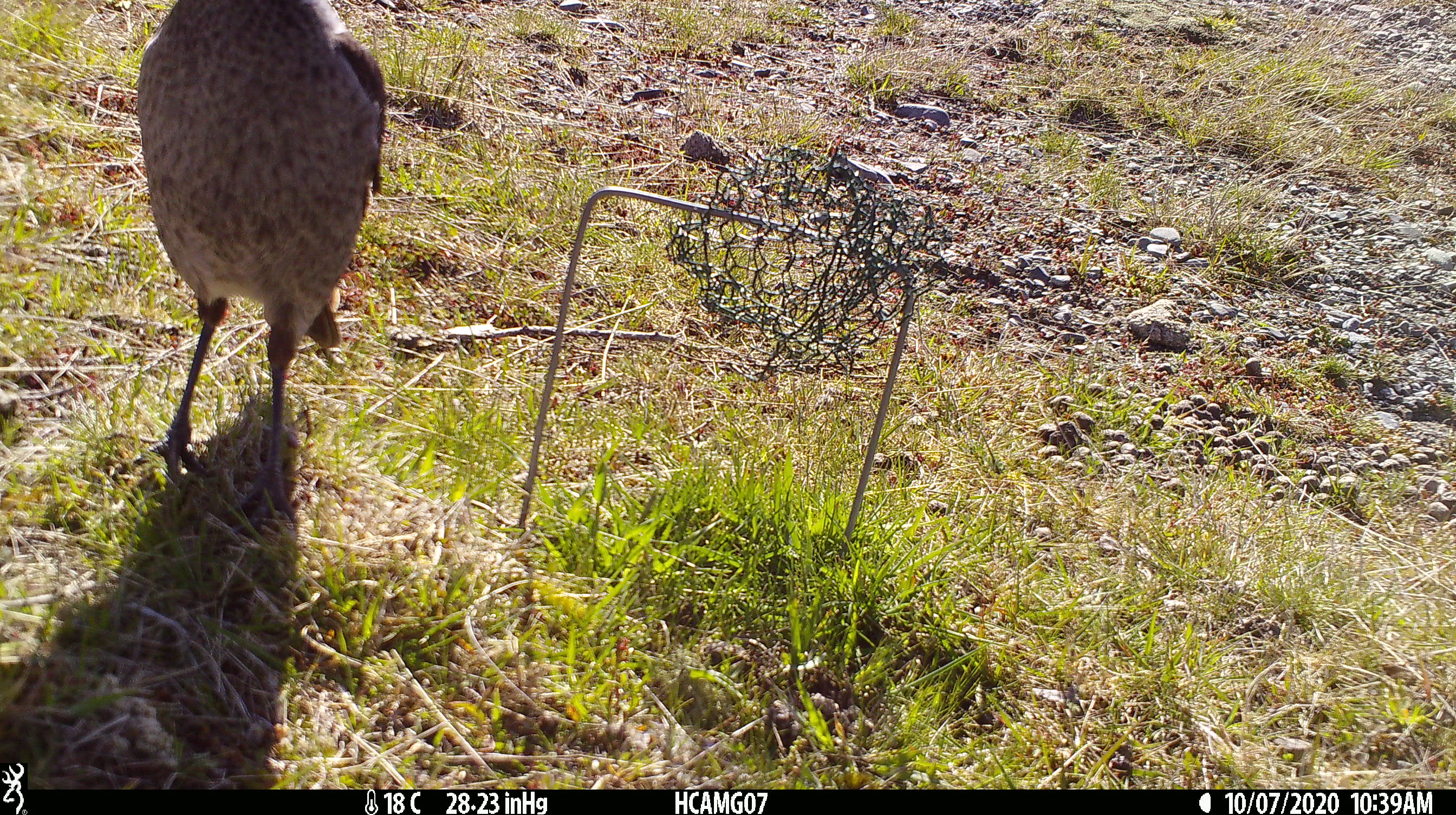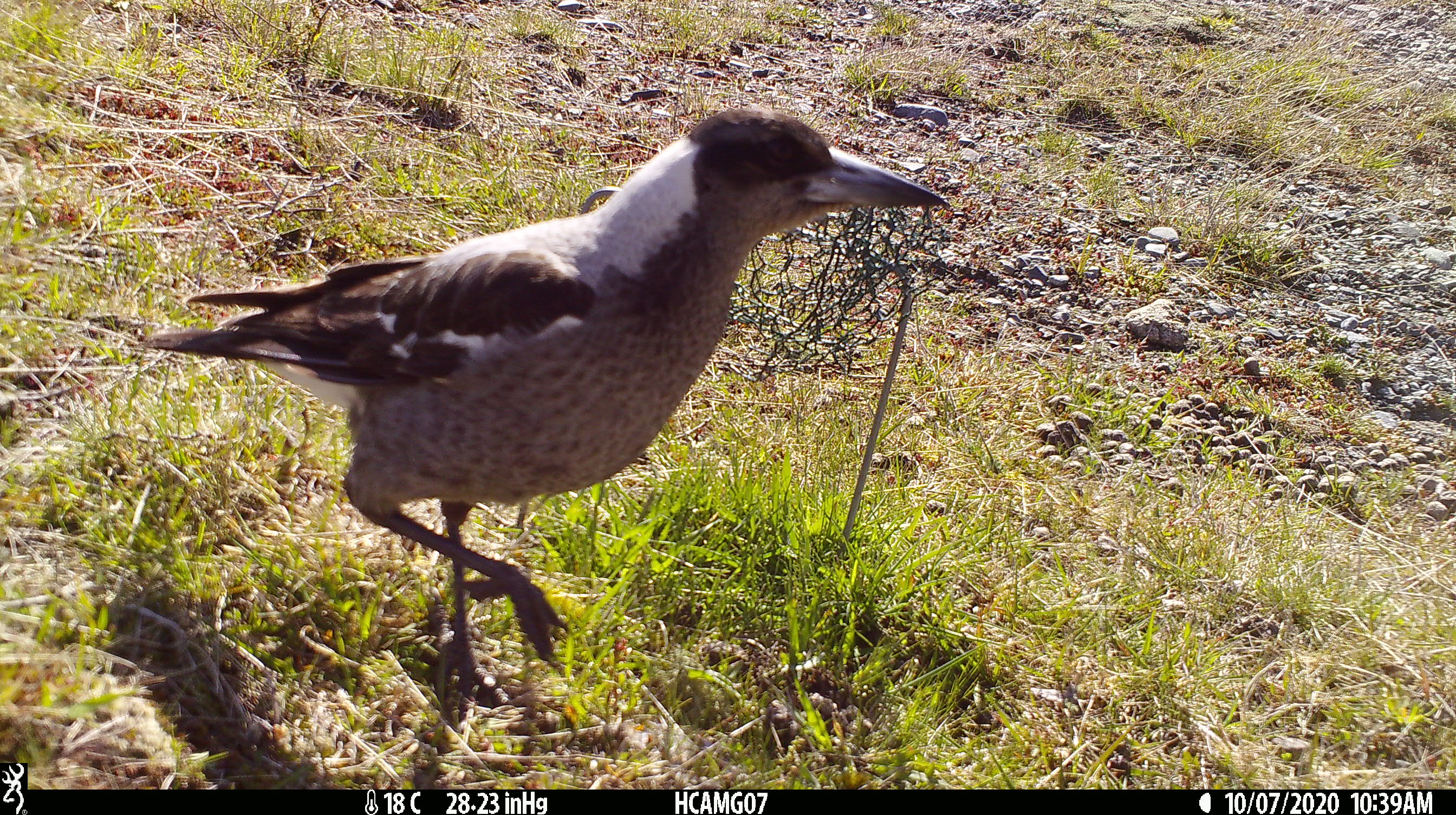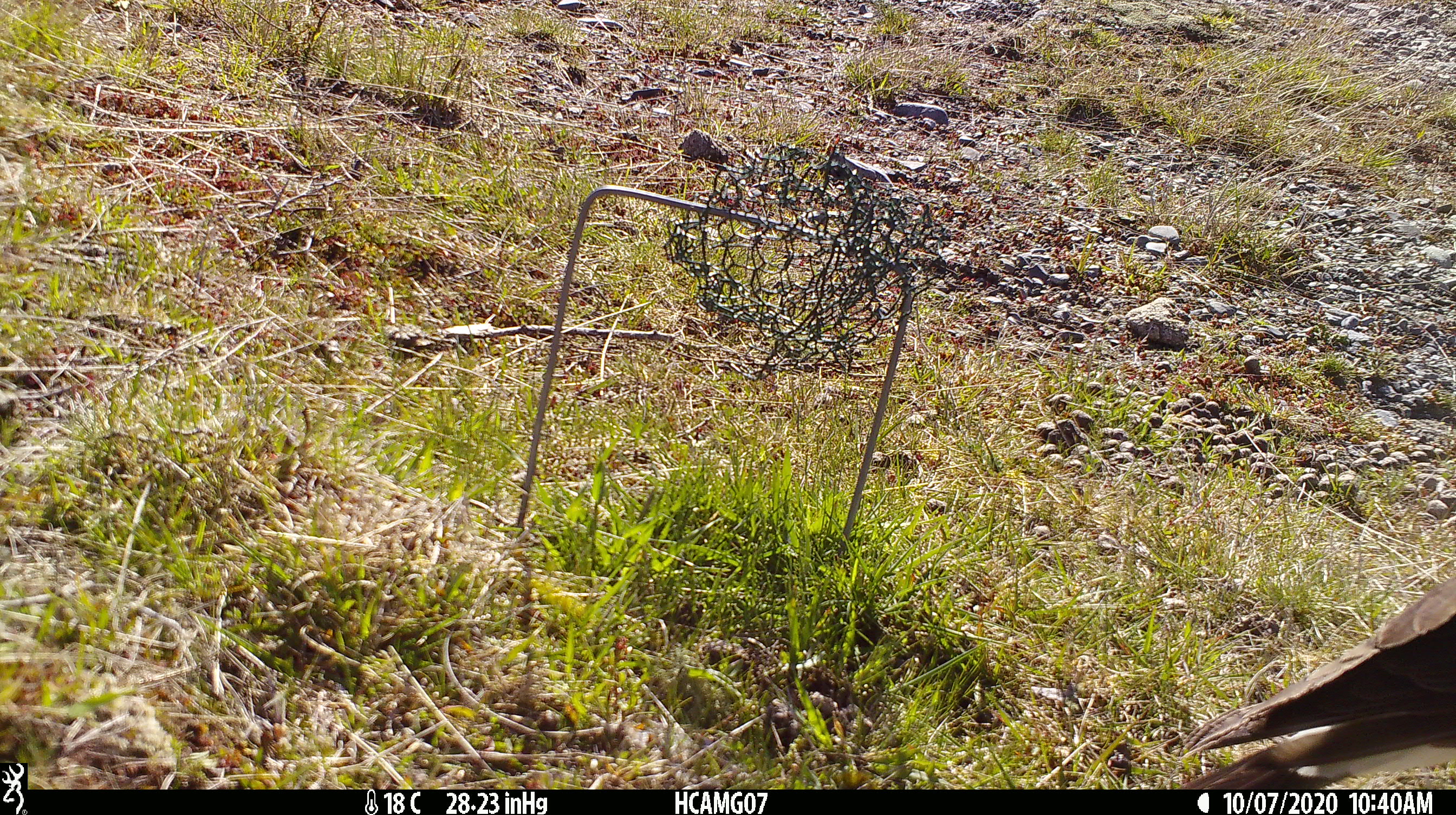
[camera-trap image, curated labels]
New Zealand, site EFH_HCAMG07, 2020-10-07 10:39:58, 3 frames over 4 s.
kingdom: Animalia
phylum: Chordata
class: Aves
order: Passeriformes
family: Artamidae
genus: Gymnorhina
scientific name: Gymnorhina tibicen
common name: australian magpie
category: magpie